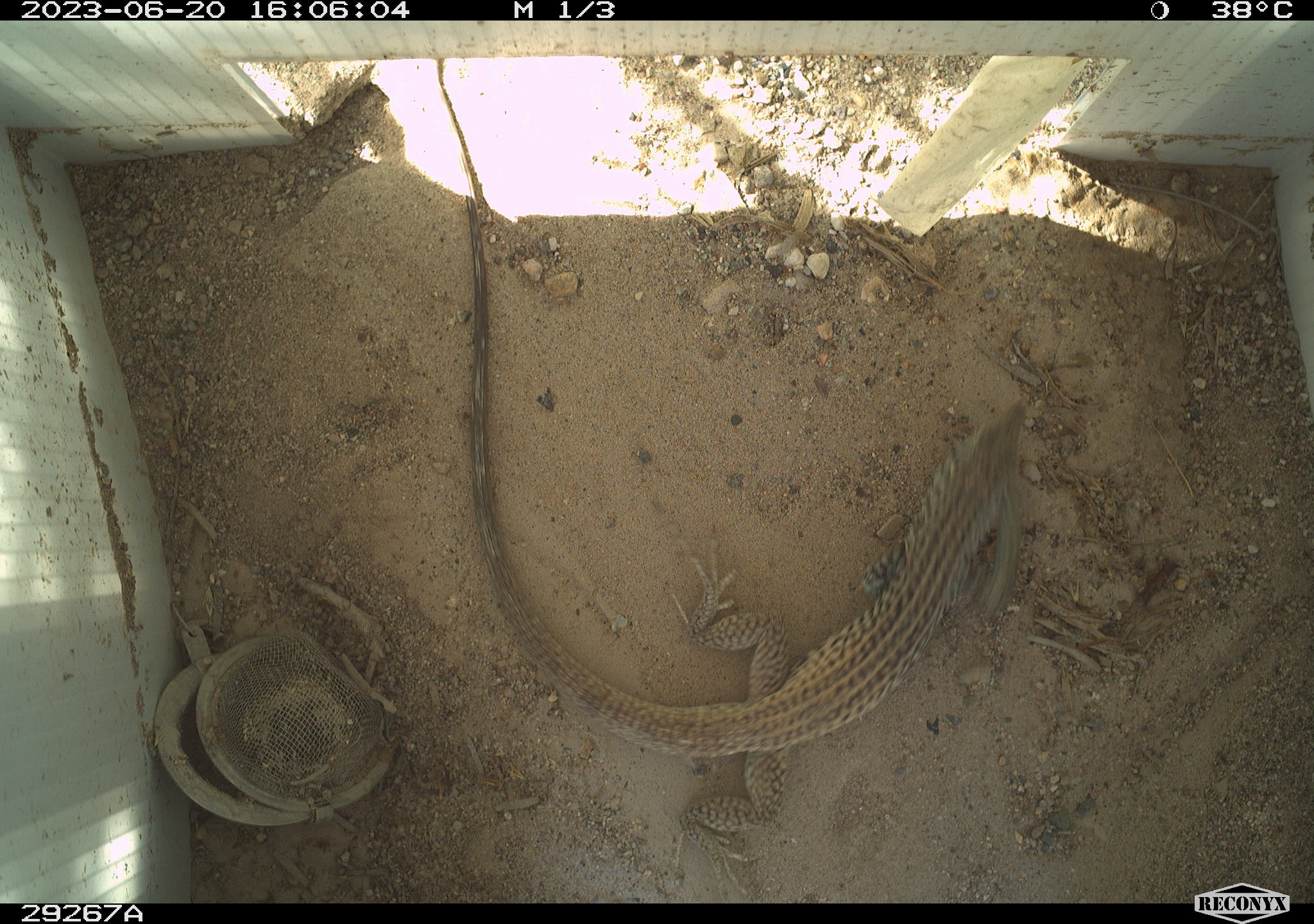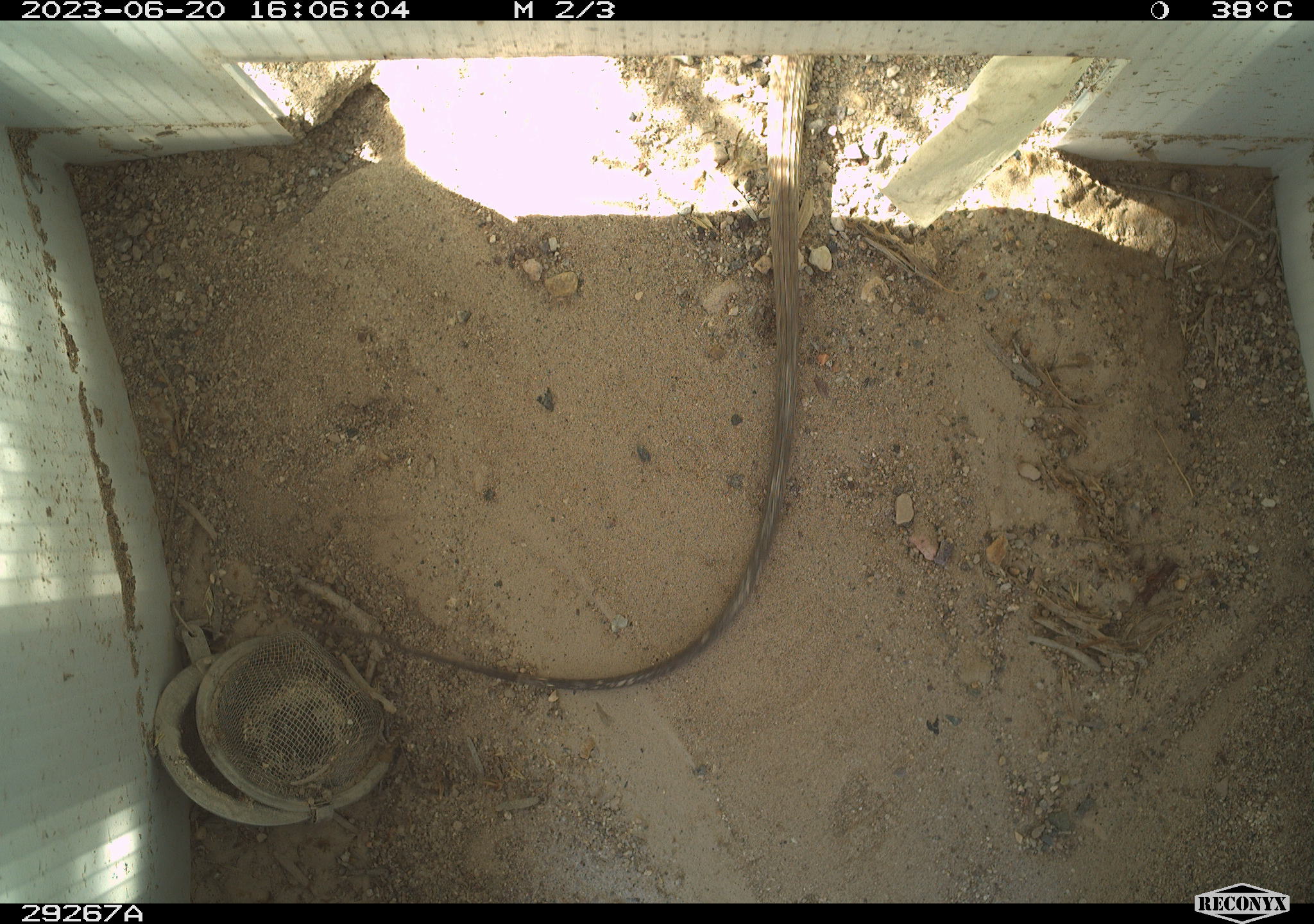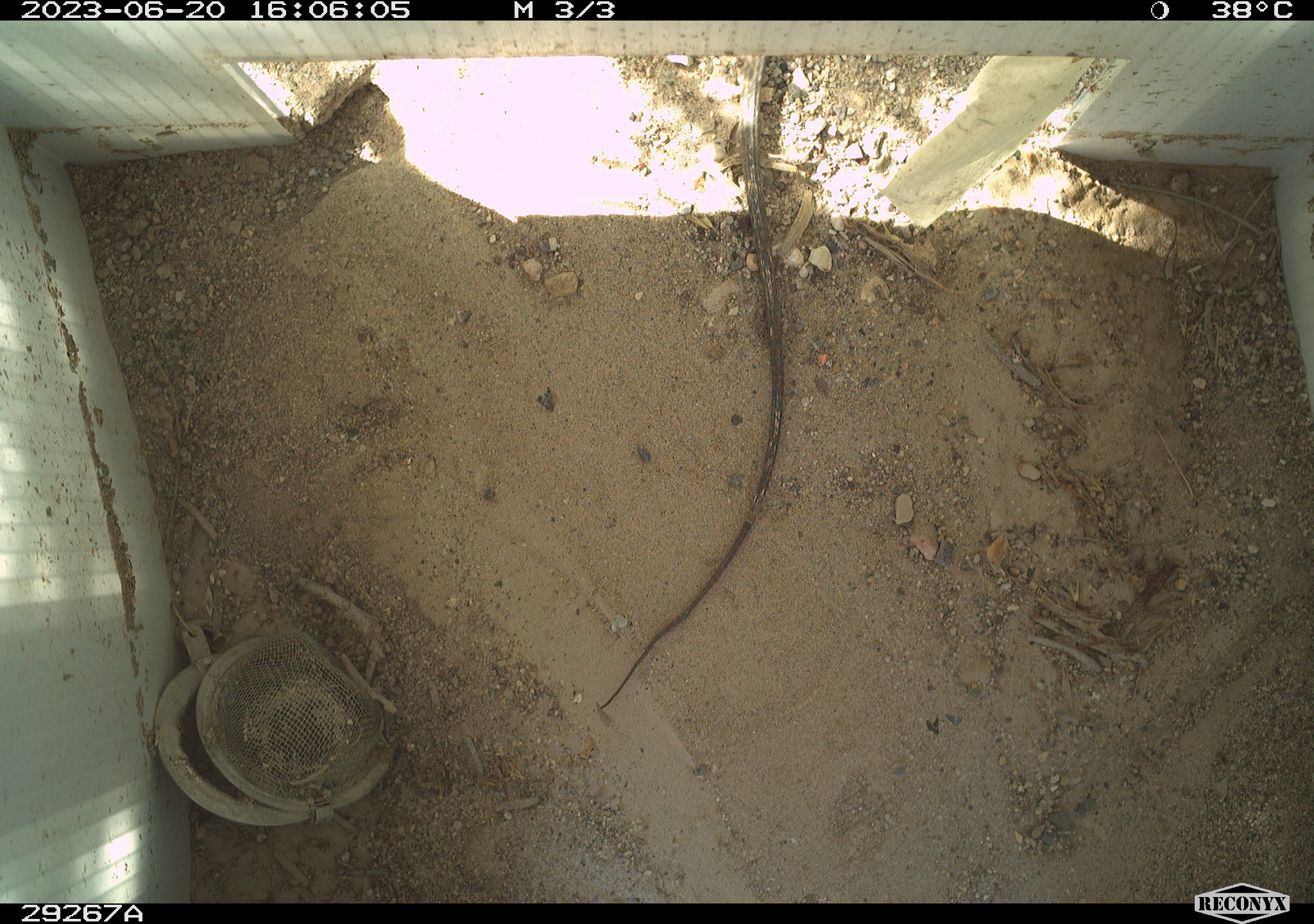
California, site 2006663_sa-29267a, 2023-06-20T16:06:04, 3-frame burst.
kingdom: Animalia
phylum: Chordata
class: Reptilia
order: Squamata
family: Teiidae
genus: Aspidoscelis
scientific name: Aspidoscelis tigris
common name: western whiptail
Western whiptail (Aspidoscelis tigris).